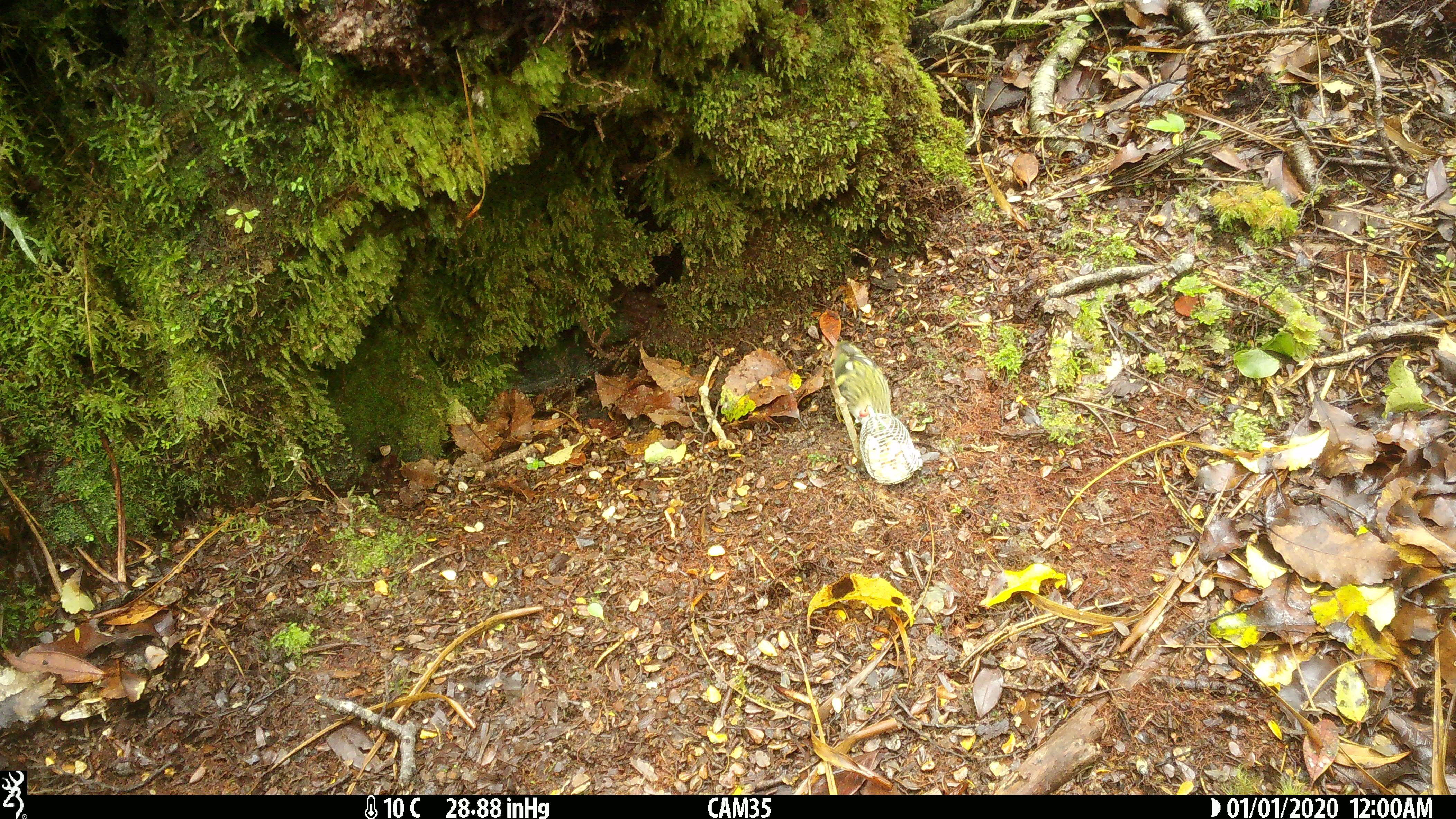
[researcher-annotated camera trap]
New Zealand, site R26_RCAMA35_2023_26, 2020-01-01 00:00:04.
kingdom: Animalia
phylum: Chordata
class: Aves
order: Passeriformes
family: Acanthisittidae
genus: Acanthisitta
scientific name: Acanthisitta chloris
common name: rifleman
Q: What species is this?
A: Rifleman (Acanthisitta chloris).